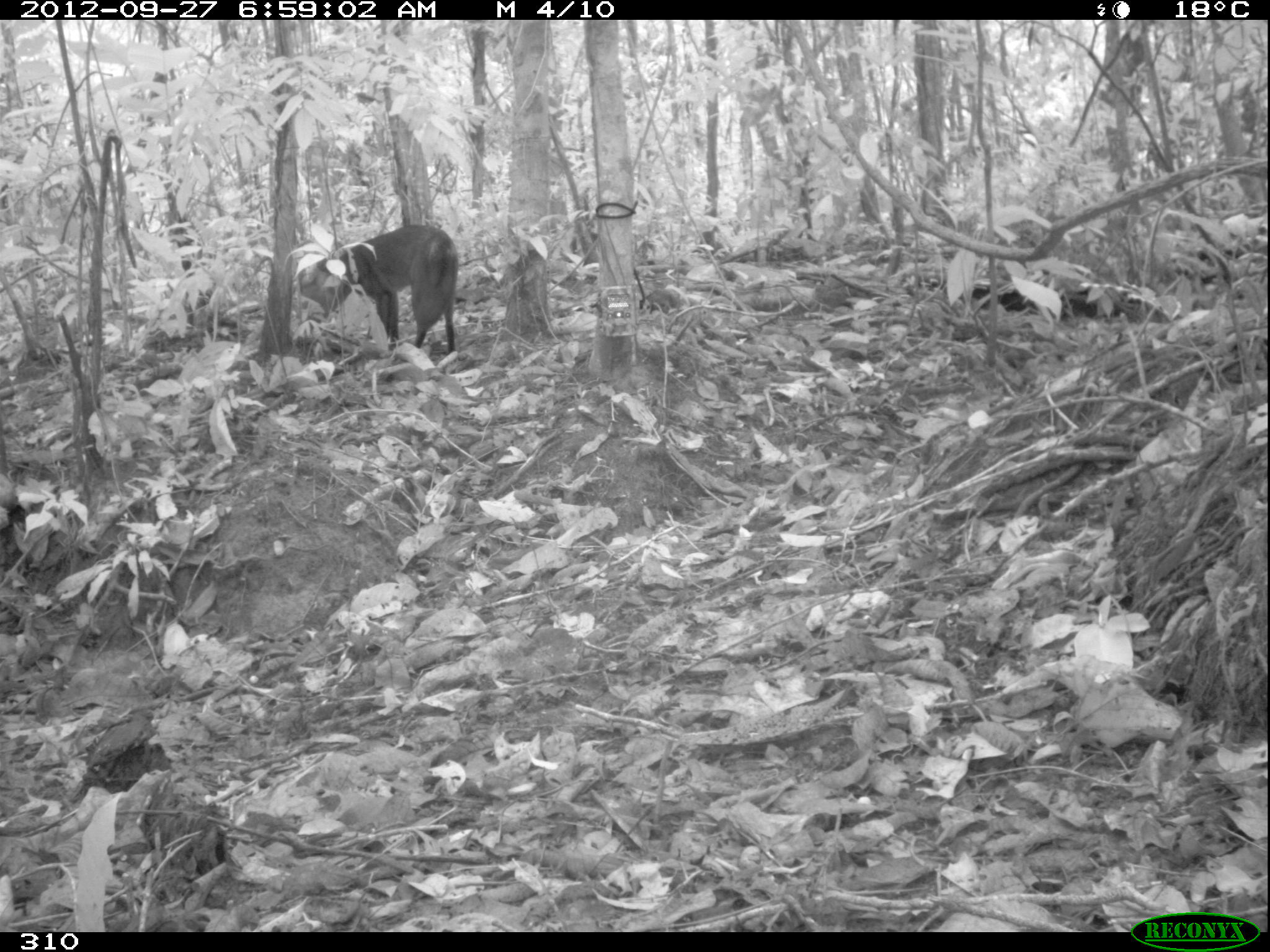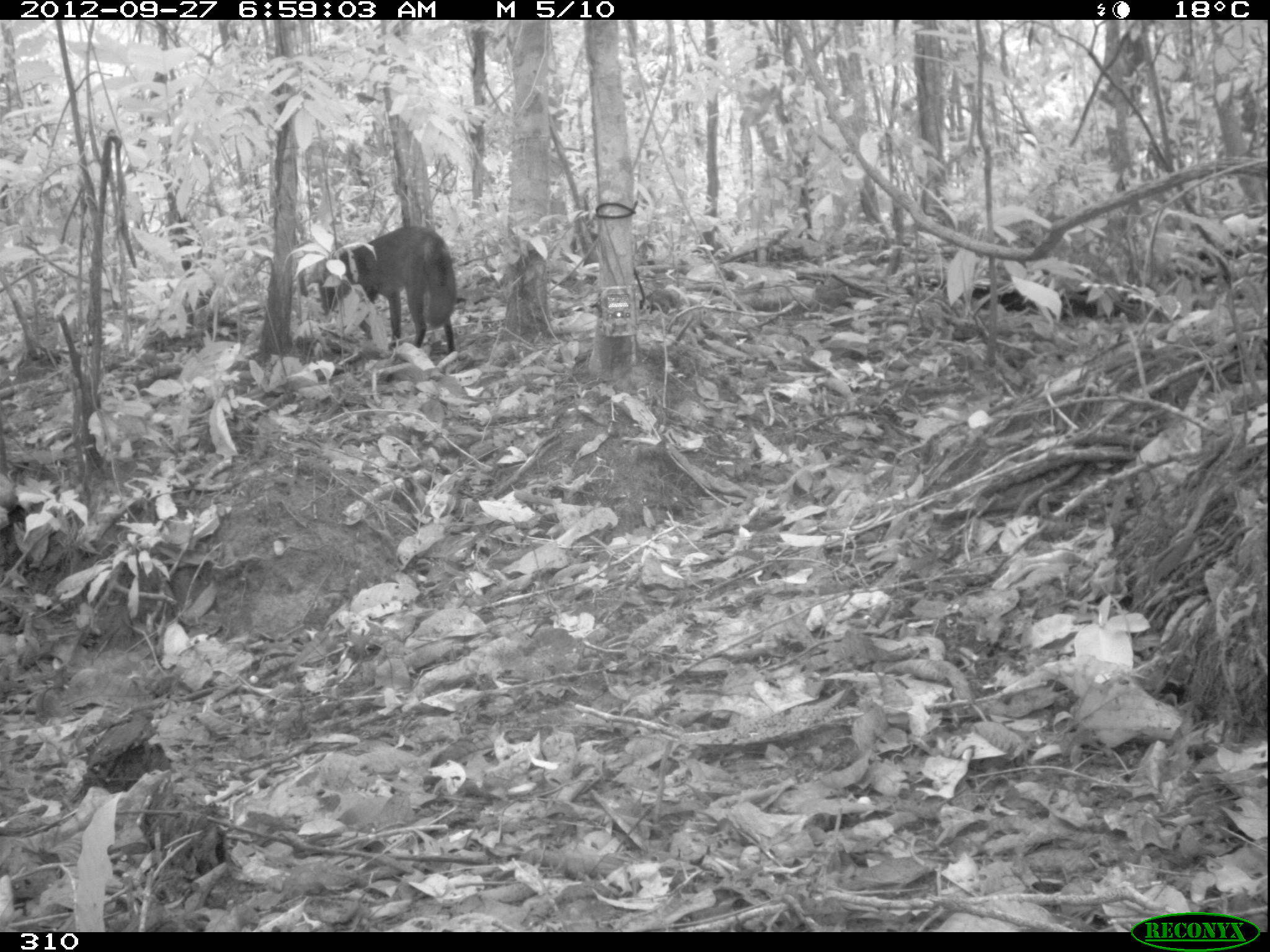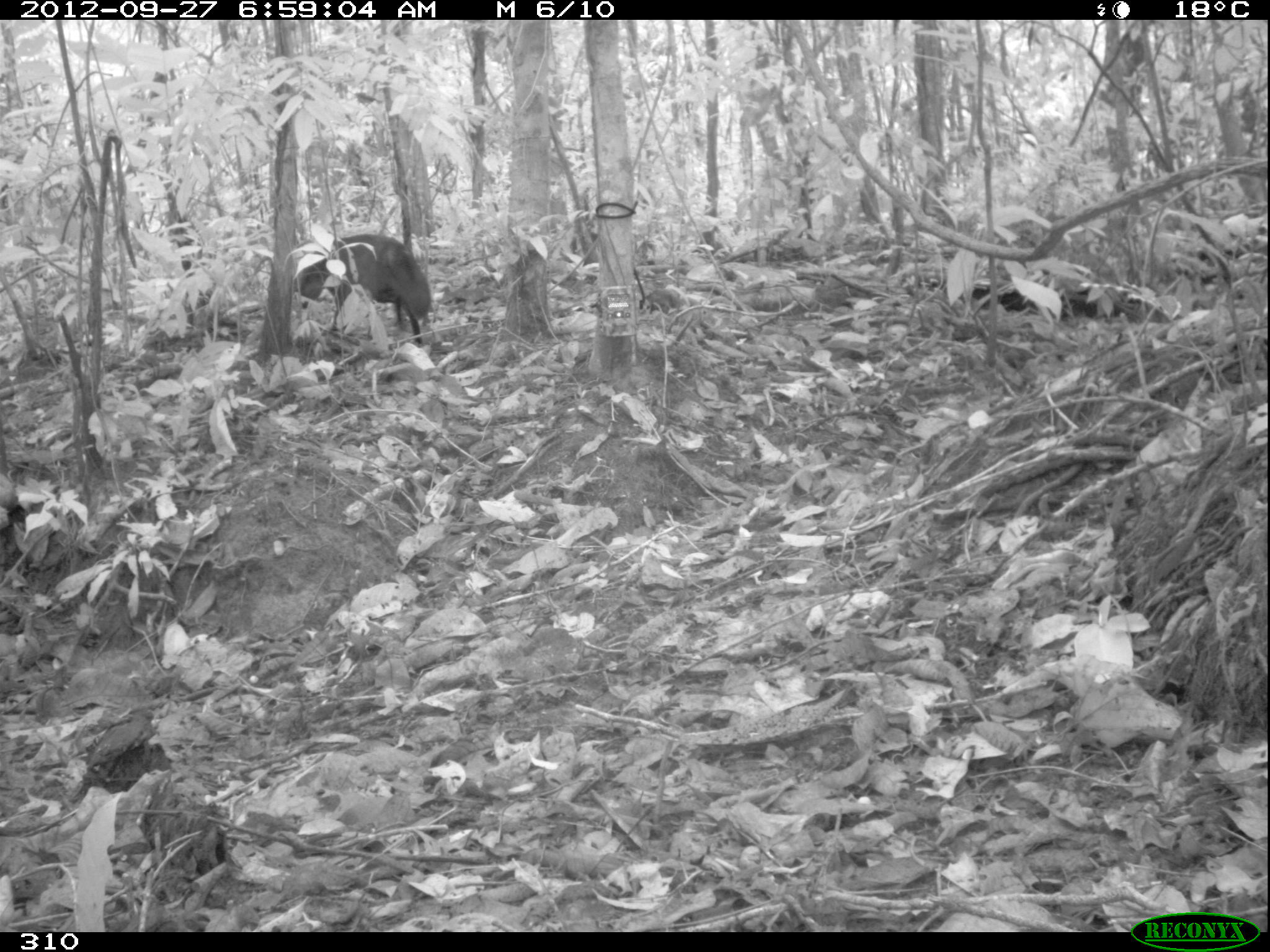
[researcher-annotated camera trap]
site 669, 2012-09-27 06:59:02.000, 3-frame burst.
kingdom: Animalia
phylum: Chordata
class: Mammalia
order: Carnivora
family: Canidae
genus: Atelocynus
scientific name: Atelocynus microtis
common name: short-eared dog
Atelocynus microtis (short-eared dog).